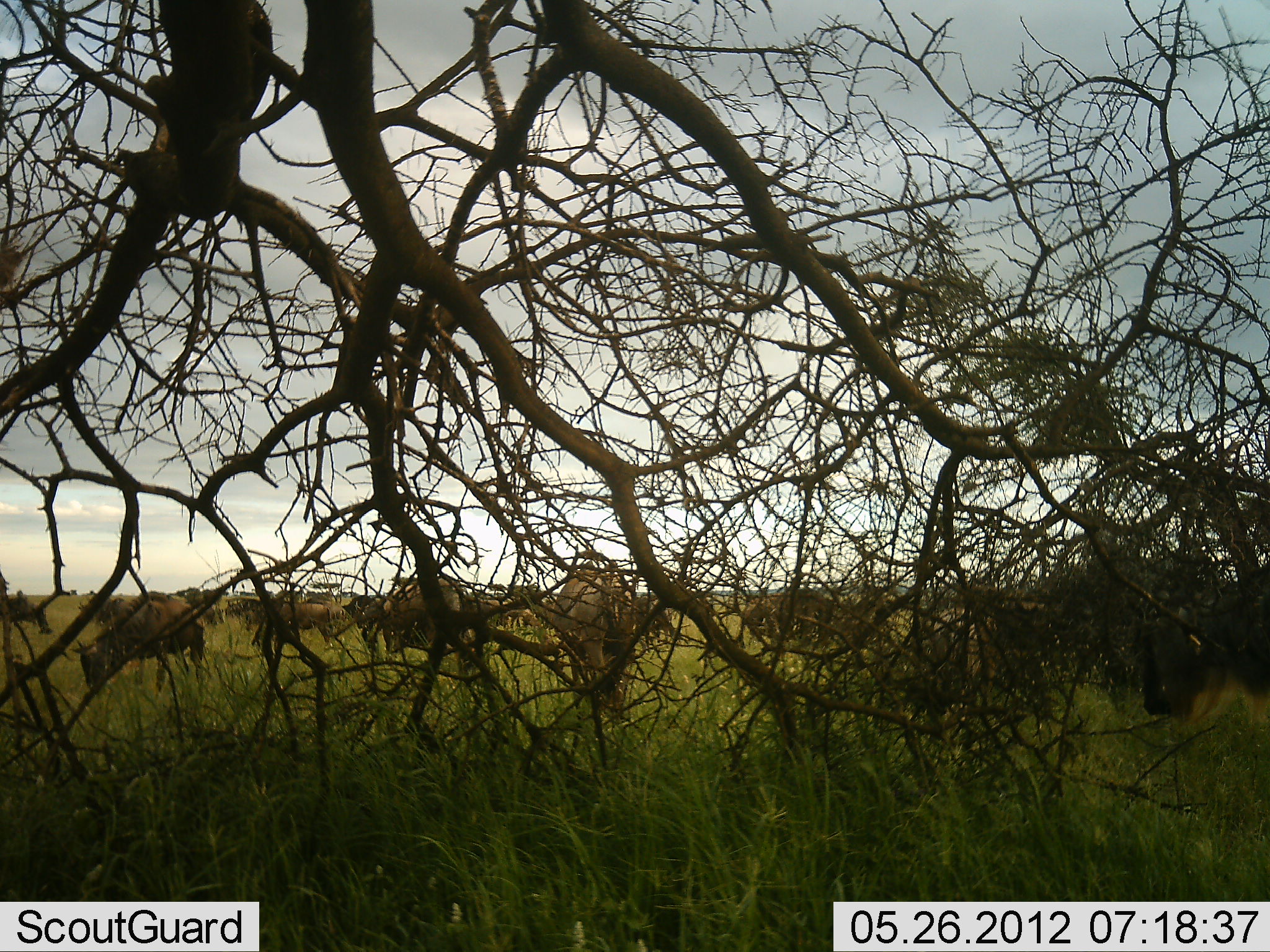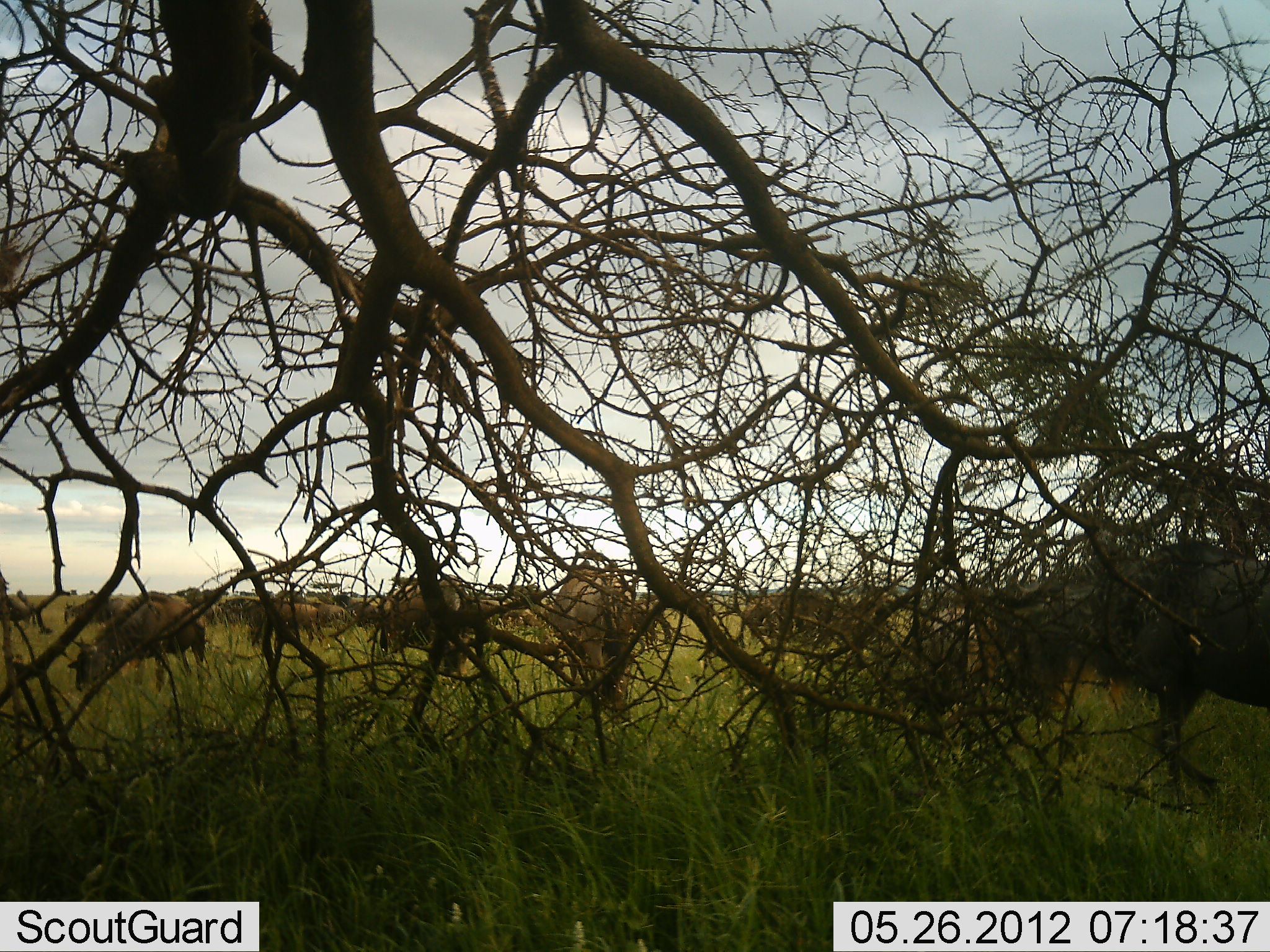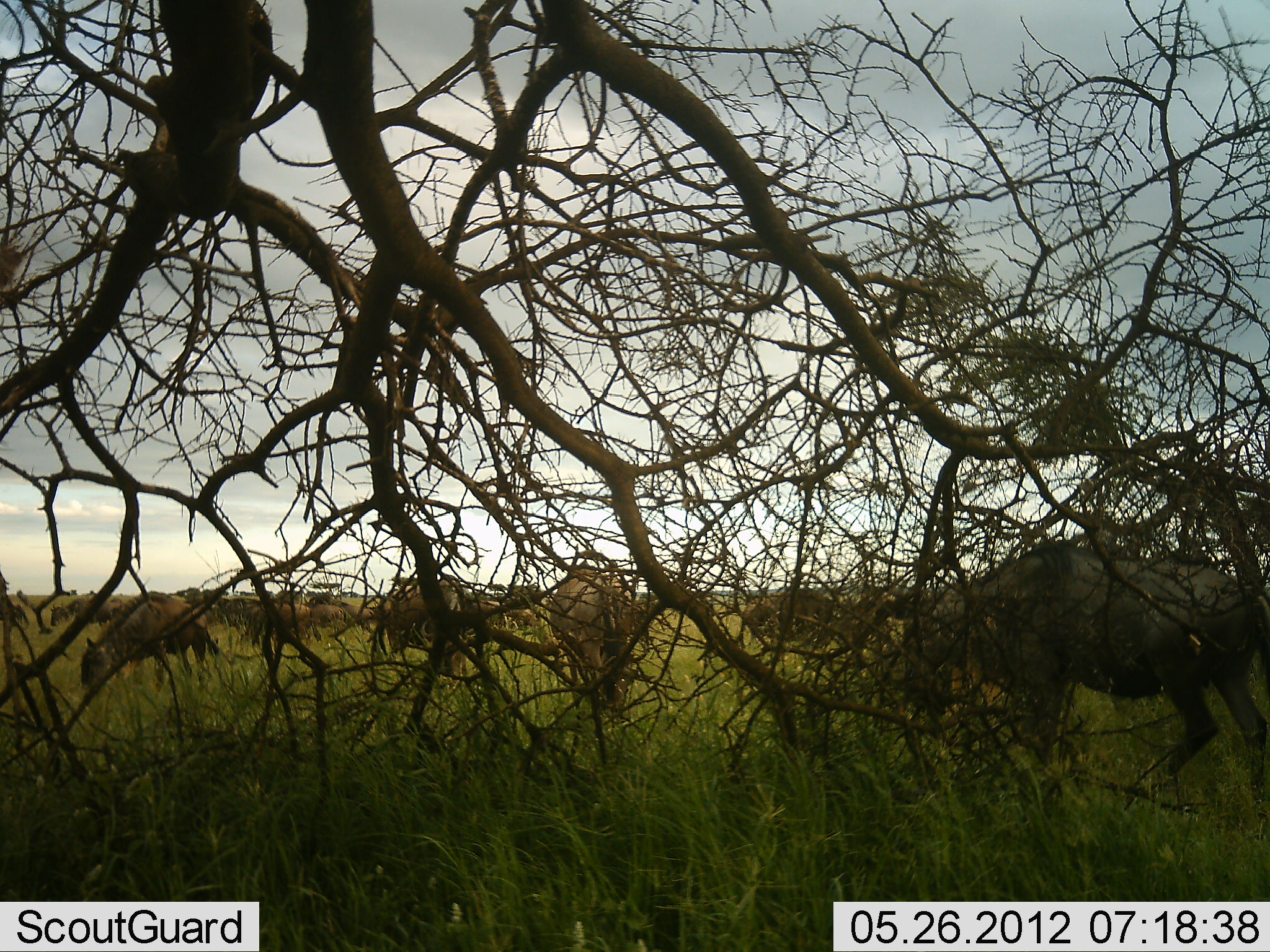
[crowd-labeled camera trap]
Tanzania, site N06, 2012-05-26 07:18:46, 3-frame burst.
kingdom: Animalia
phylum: Chordata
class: Mammalia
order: Artiodactyla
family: Bovidae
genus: Connochaetes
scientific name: Connochaetes taurinus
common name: blue wildebeest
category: wildebeest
Wildebeest (blue wildebeest) (Connochaetes taurinus), count 11-50. Behavior (volunteer vote fractions): standing 64%, resting 14%, moving 57%, interacting 0%. Young present (vote fraction): 0%. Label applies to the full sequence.